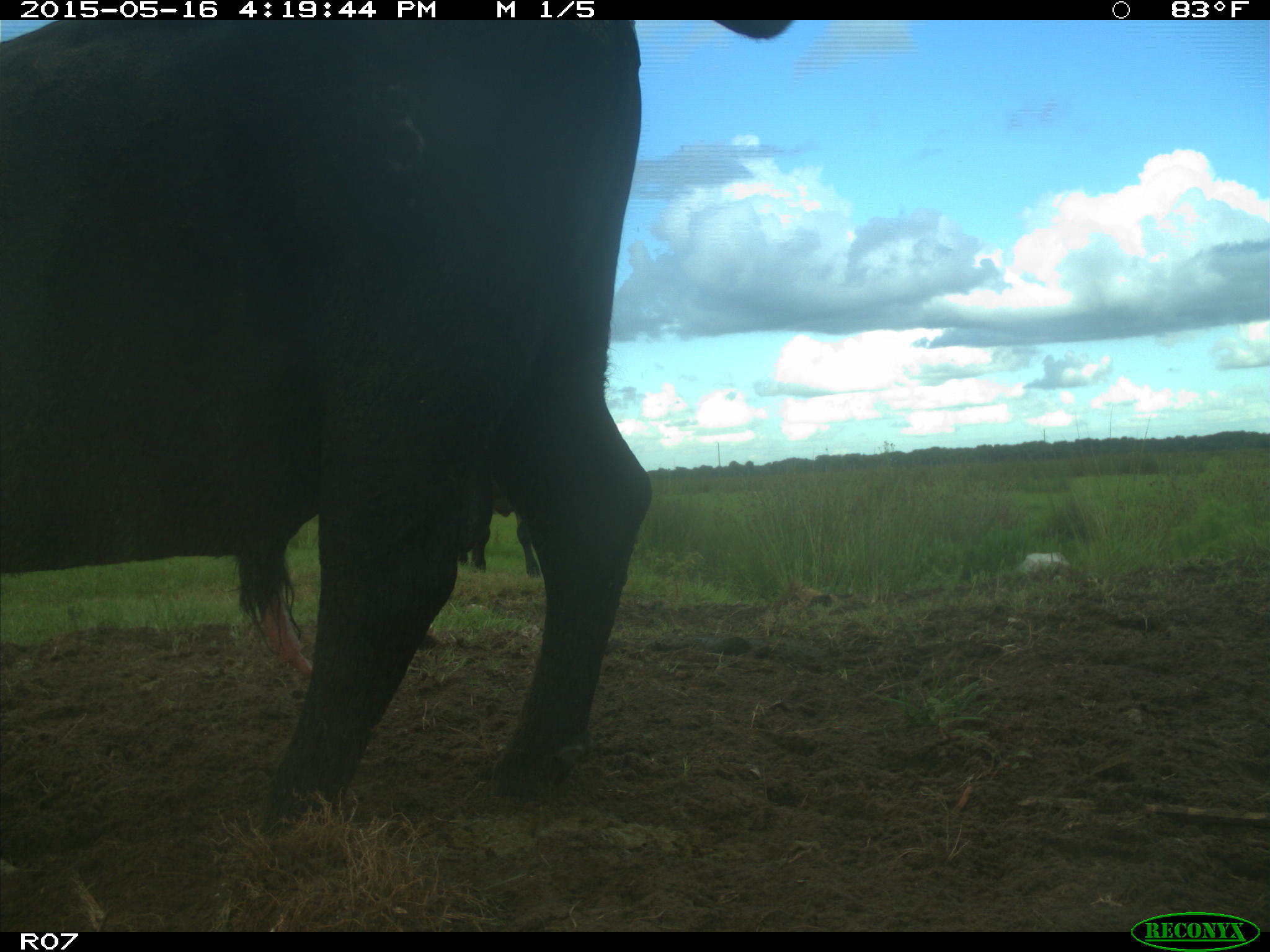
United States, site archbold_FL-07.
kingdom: Animalia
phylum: Chordata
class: Mammalia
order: Artiodactyla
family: Bovidae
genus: Bos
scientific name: Bos taurus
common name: domestic cow